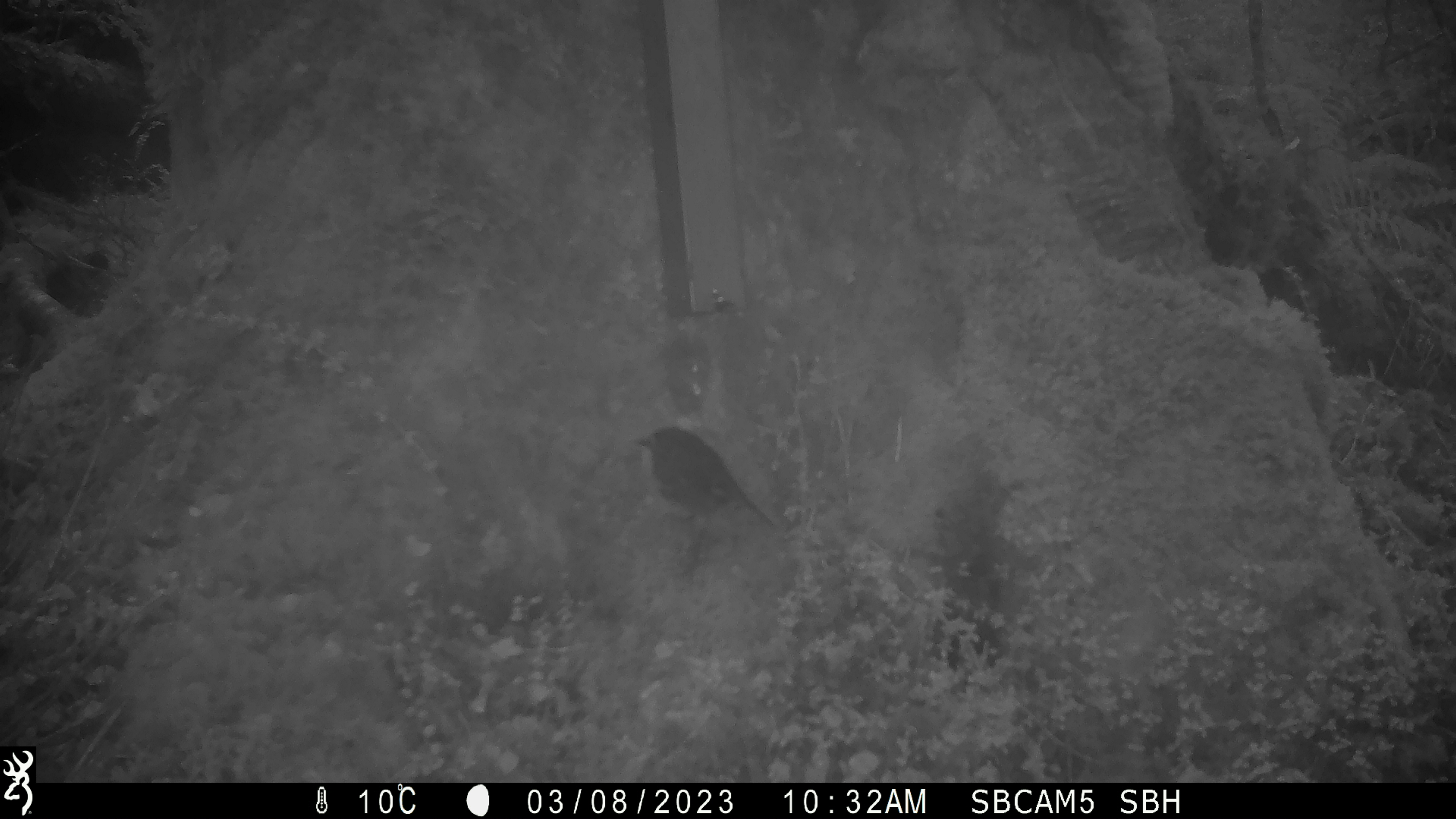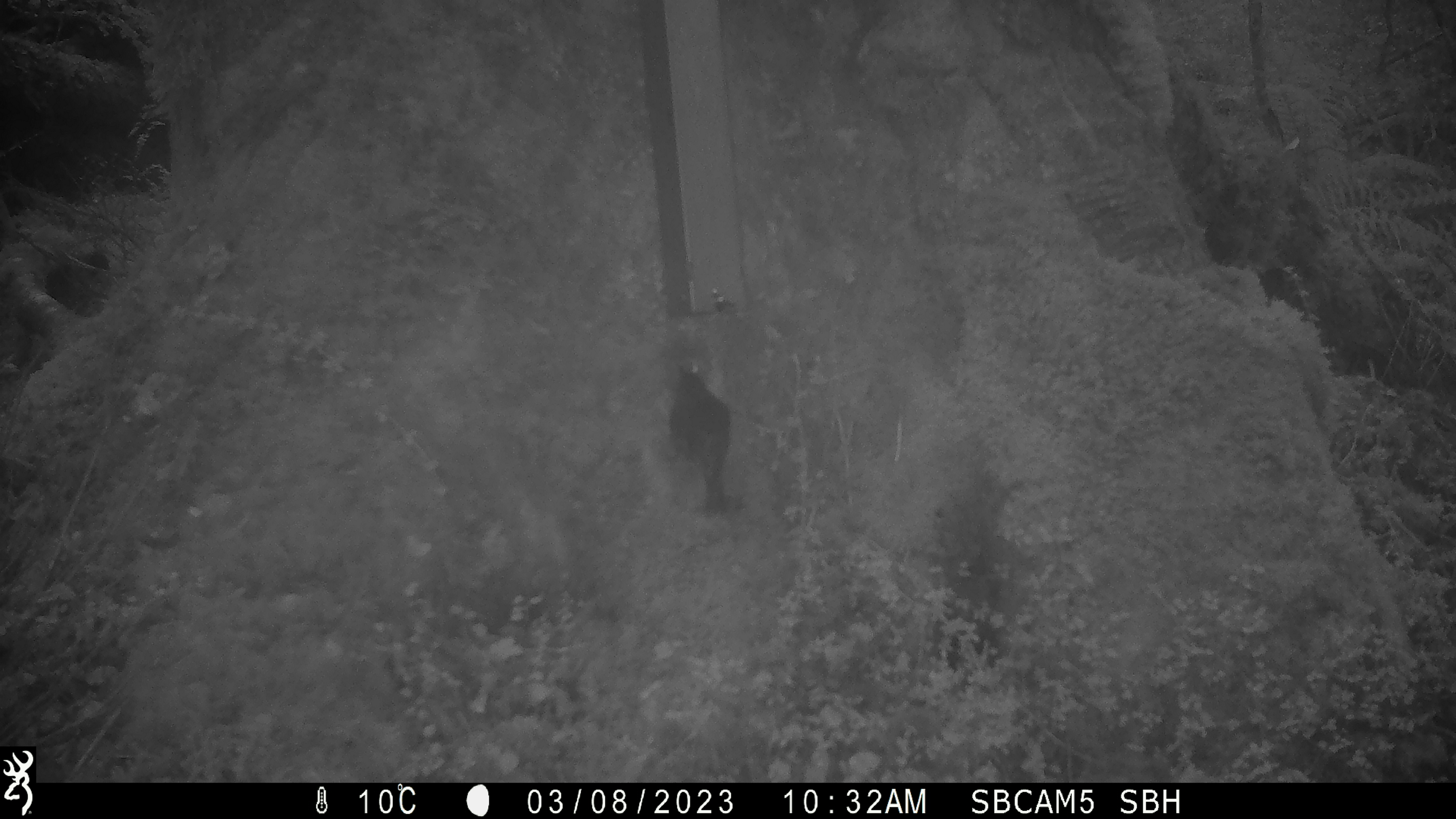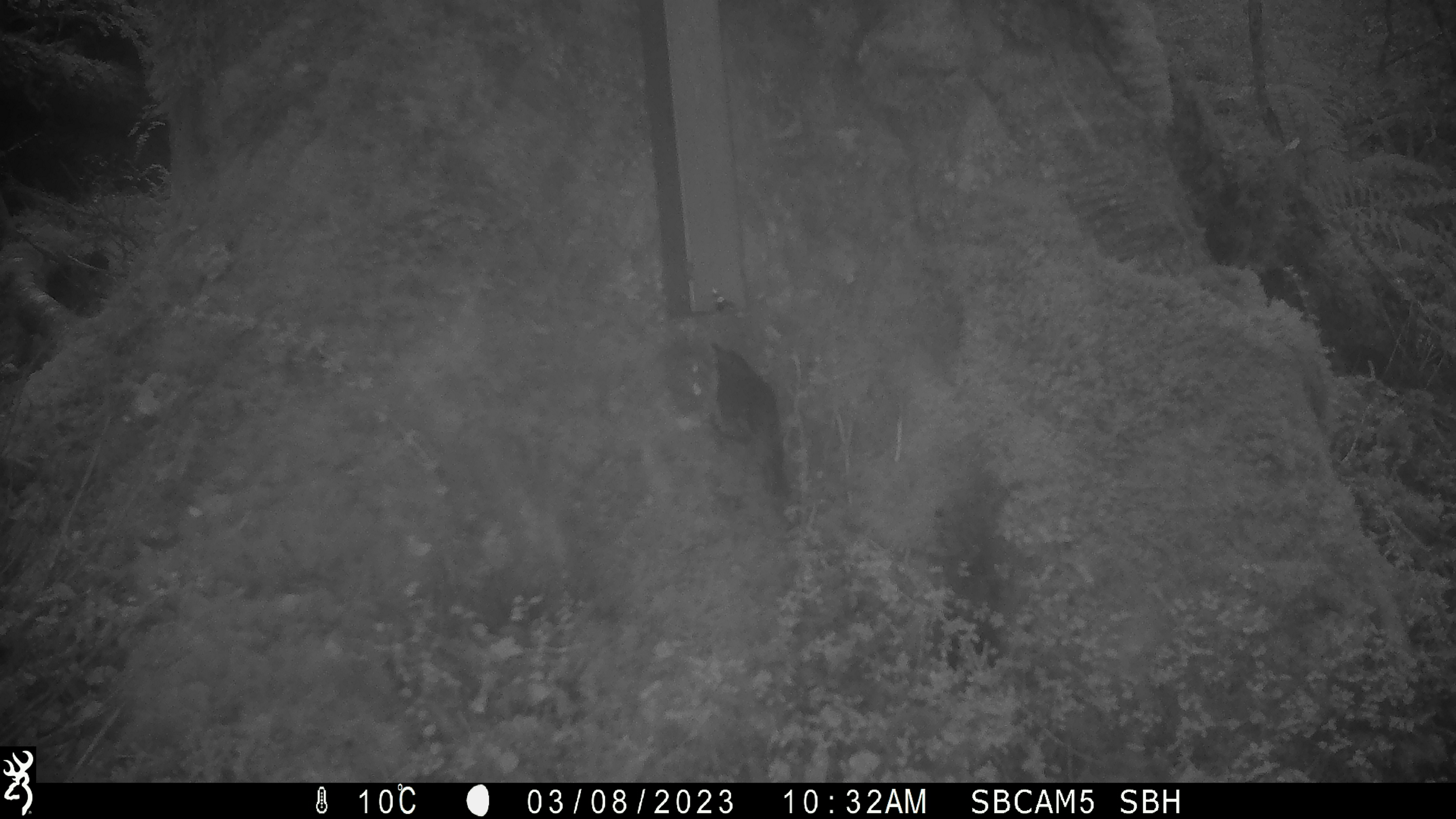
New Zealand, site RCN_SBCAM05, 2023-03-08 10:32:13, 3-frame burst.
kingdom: Animalia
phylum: Chordata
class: Aves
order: Passeriformes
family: Petroicidae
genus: Petroica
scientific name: Petroica australis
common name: new zealand robin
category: robin